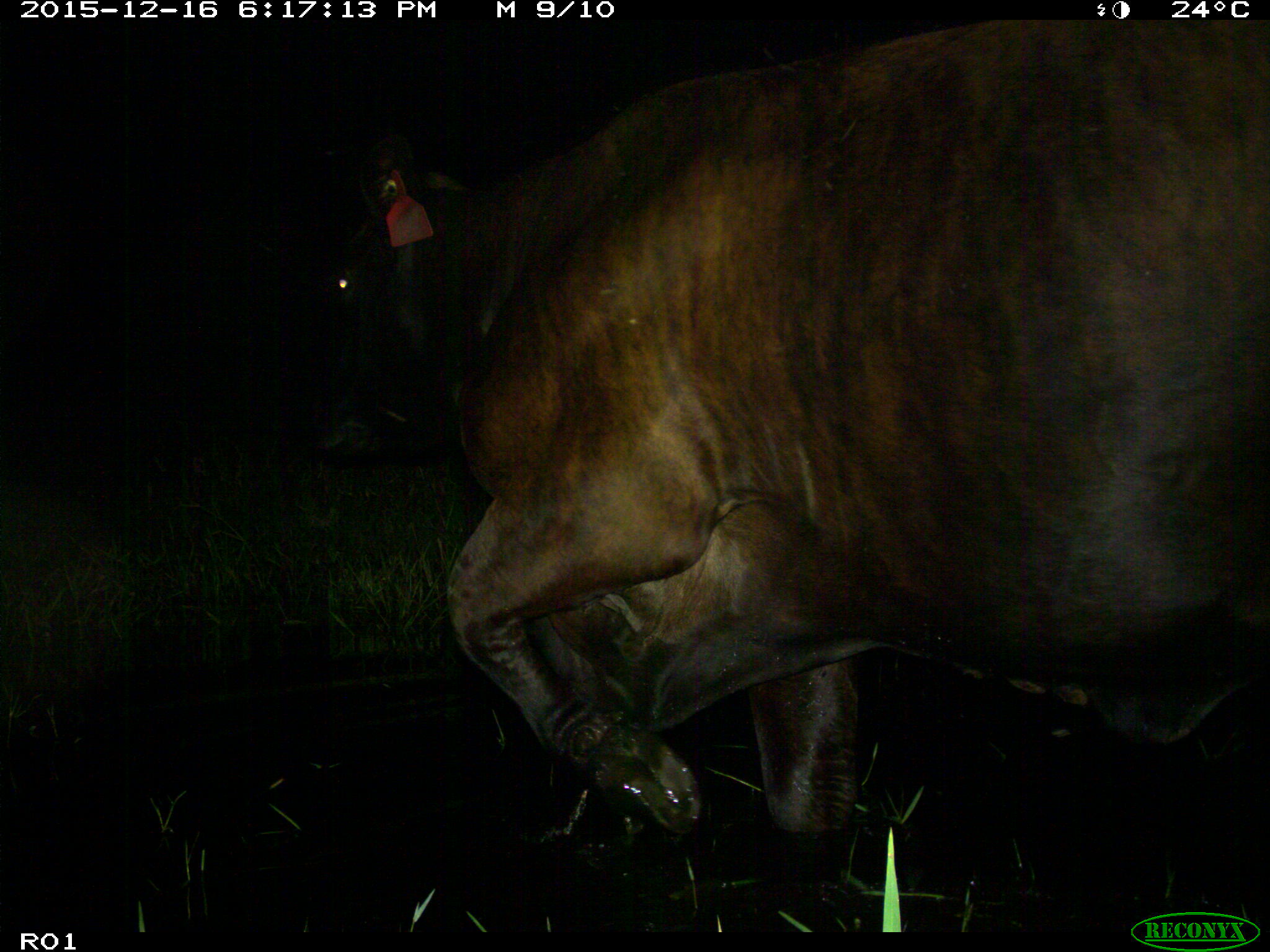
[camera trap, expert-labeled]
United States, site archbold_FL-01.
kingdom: Animalia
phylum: Chordata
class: Mammalia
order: Artiodactyla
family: Bovidae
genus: Bos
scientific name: Bos taurus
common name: domestic cow